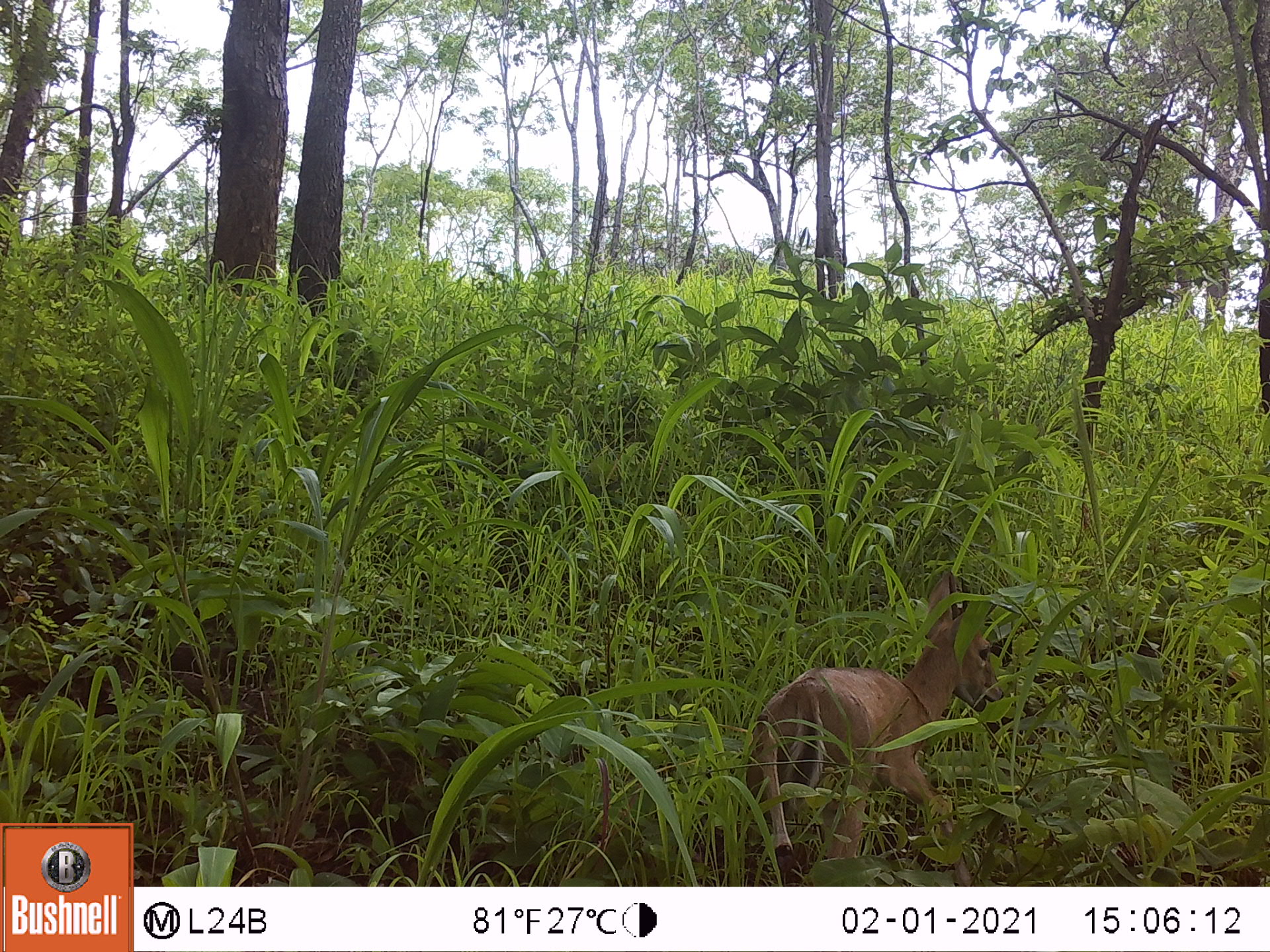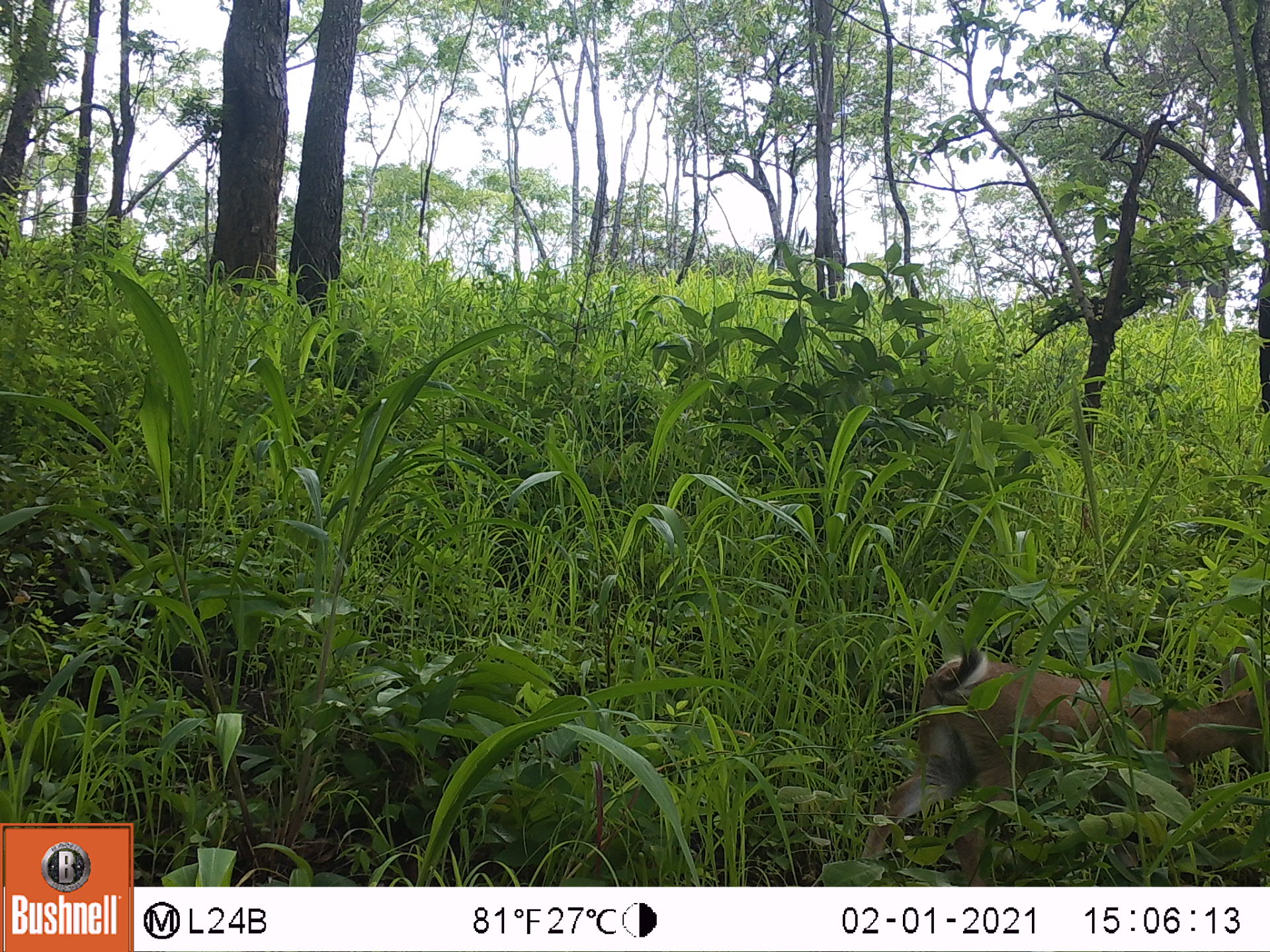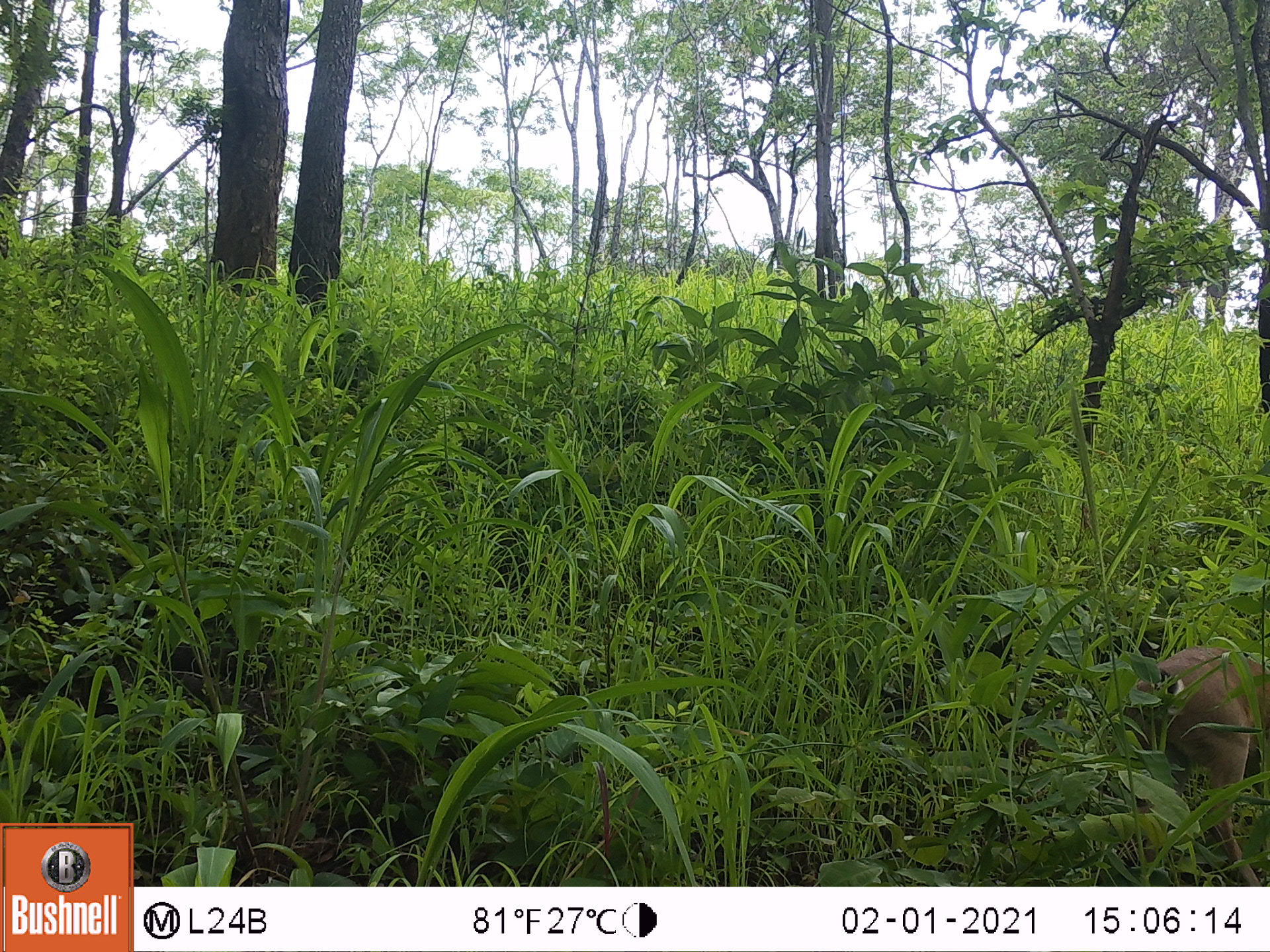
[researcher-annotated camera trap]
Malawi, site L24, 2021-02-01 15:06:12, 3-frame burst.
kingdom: Animalia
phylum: Chordata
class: Mammalia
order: Artiodactyla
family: Bovidae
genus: Sylvicapra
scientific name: Sylvicapra grimmia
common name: common duiker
Common duiker (Sylvicapra grimmia), count 1.